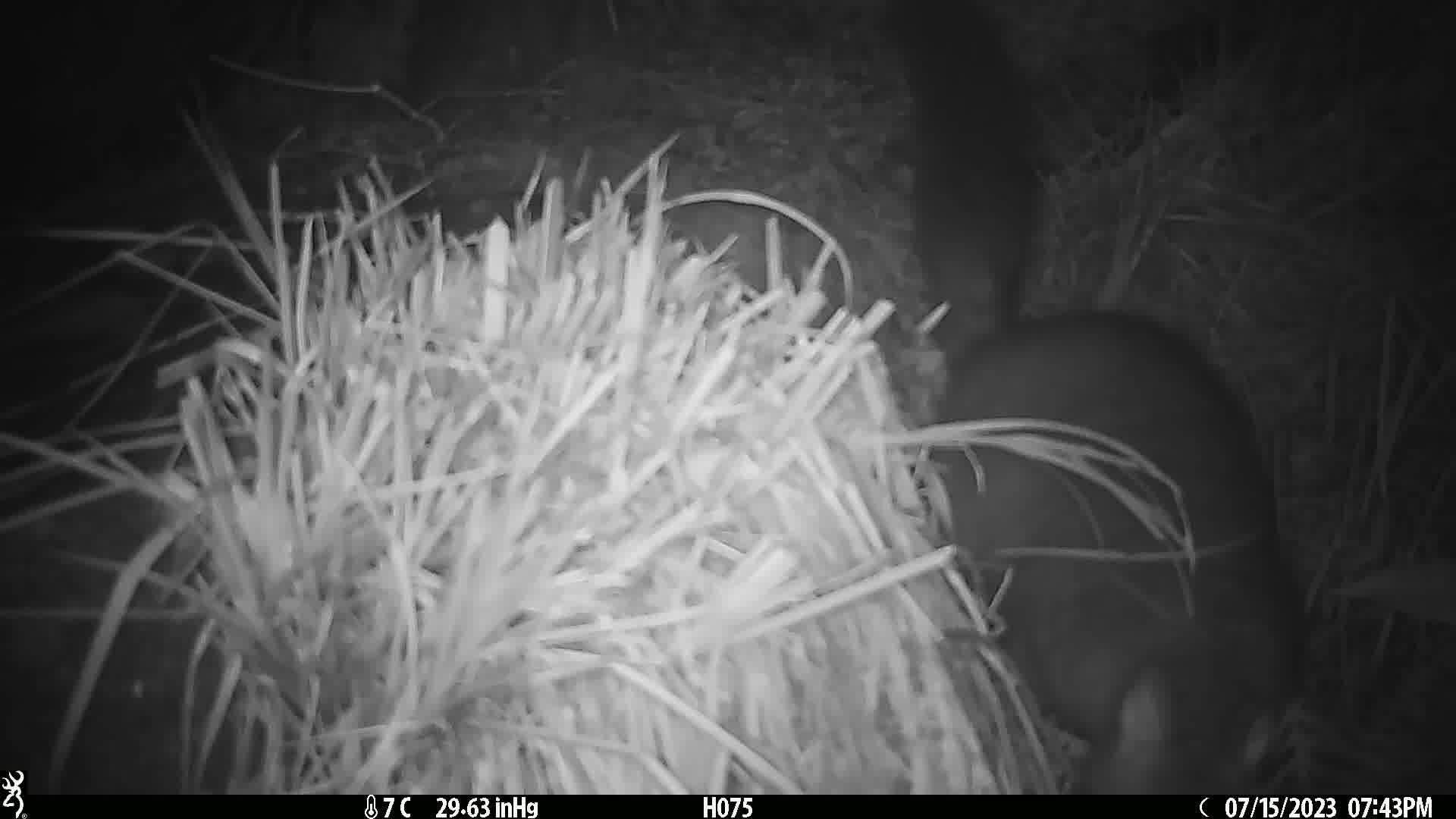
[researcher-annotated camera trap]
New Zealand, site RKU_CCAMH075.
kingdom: Animalia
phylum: Chordata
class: Mammalia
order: Diprotodontia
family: Phalangeridae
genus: Trichosurus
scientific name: Trichosurus vulpecula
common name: common brushtail possum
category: possum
Possum (common brushtail possum) (Trichosurus vulpecula).